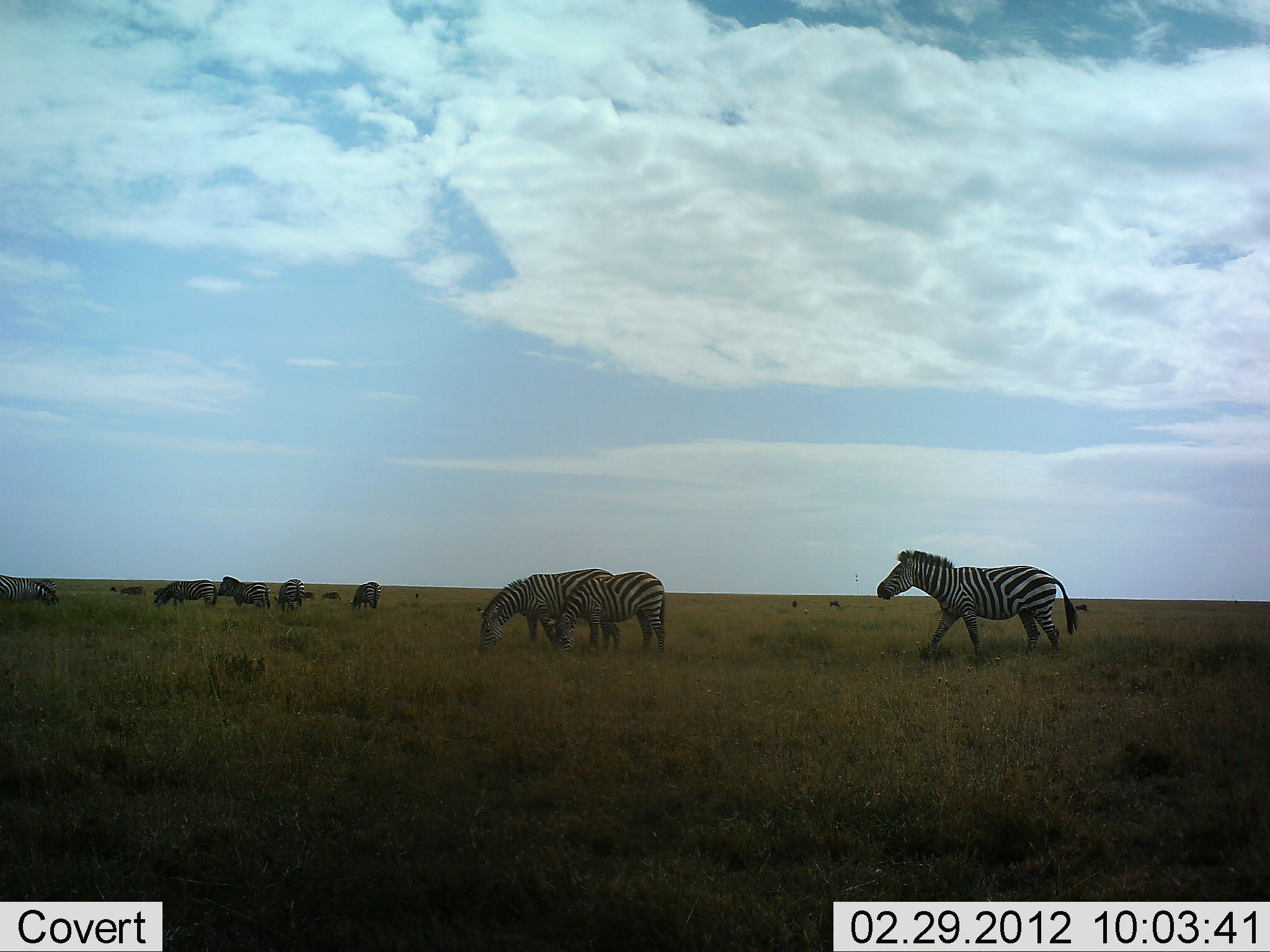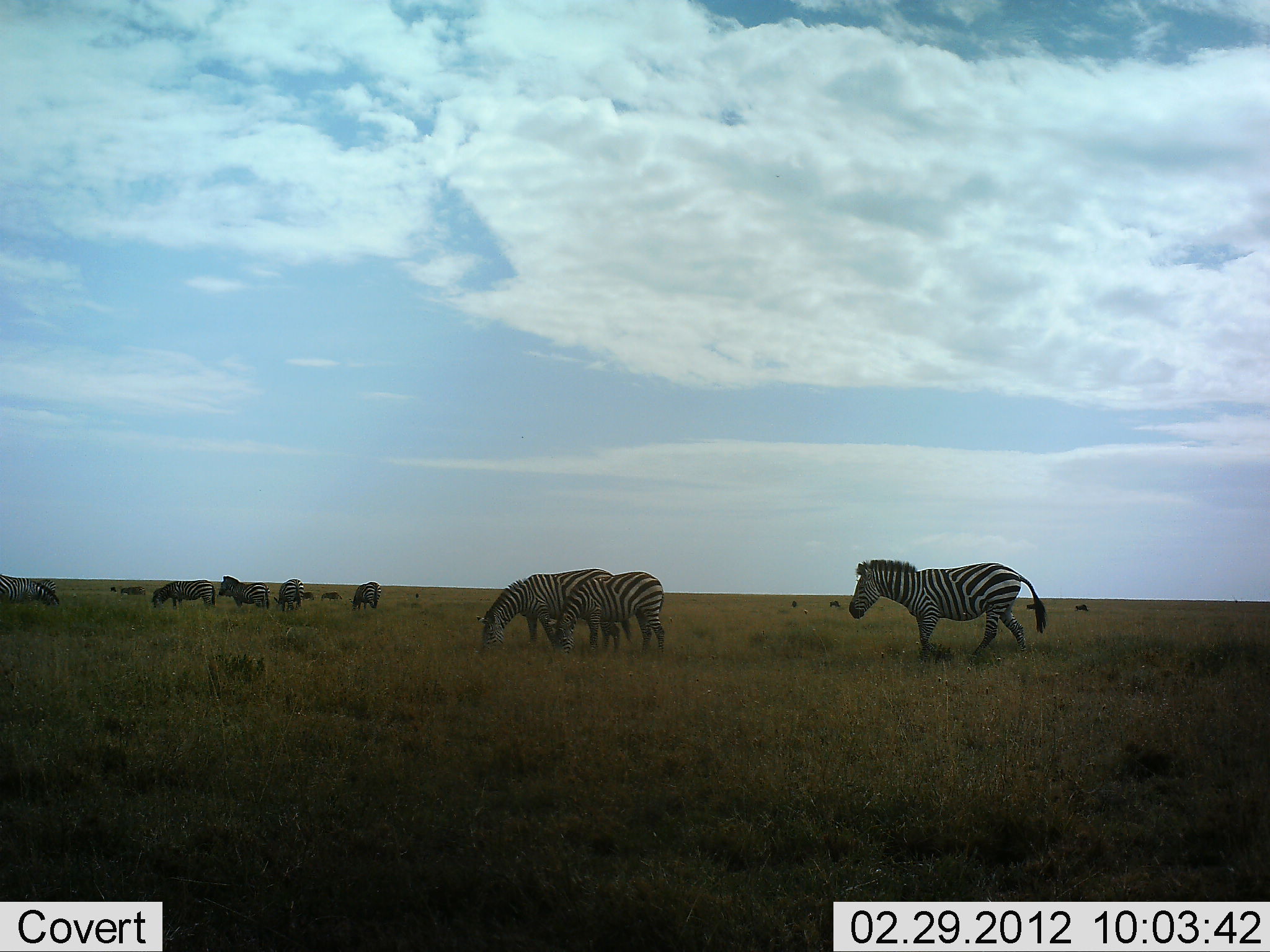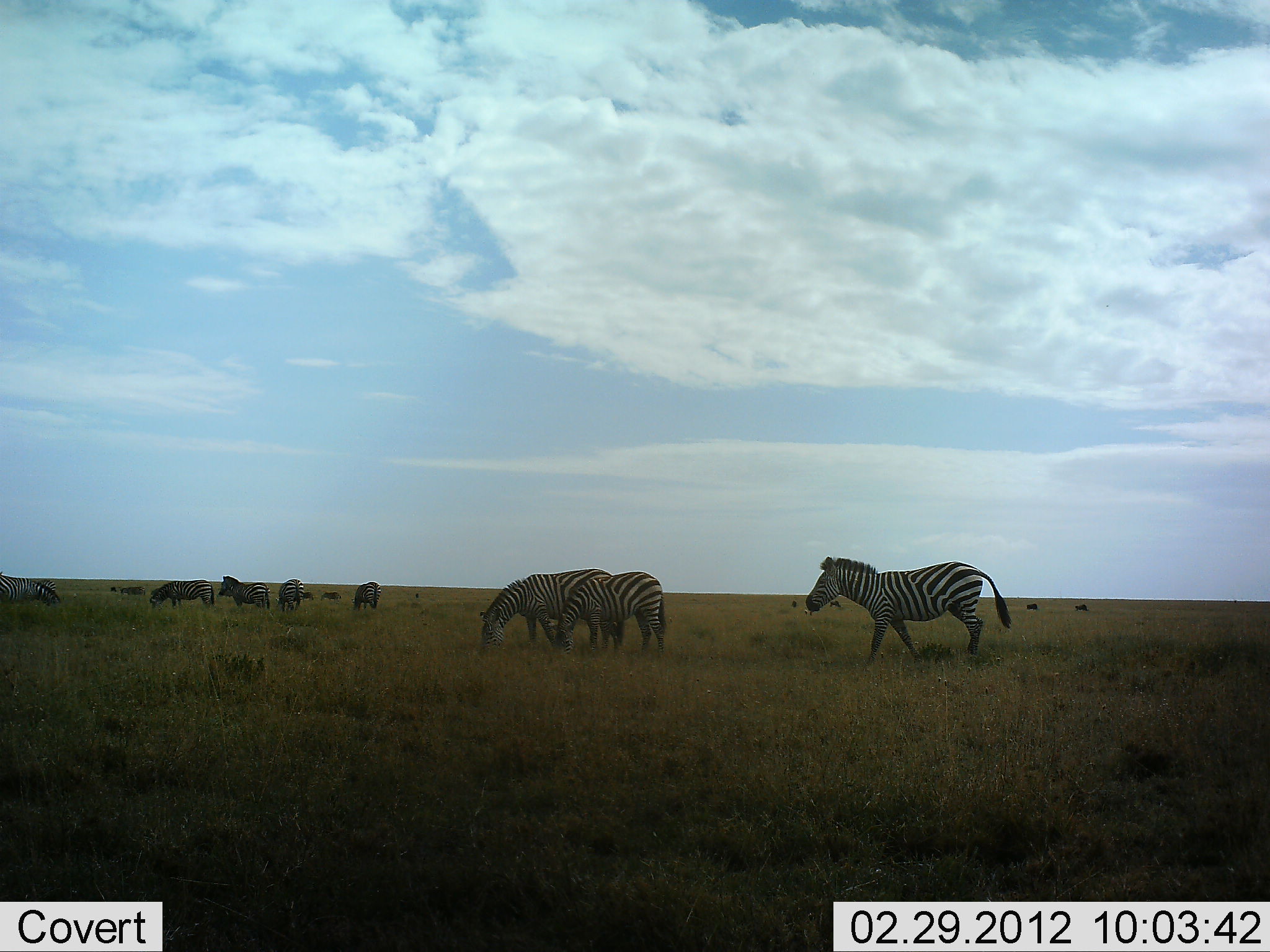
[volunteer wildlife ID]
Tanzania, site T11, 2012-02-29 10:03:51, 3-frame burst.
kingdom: Animalia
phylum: Chordata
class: Mammalia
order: Perissodactyla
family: Equidae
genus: Equus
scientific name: Equus quagga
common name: plains zebra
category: zebra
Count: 11-50.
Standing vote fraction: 58%.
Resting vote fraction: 0%.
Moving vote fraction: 63%.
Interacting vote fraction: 0%.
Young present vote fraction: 0%.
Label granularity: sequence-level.